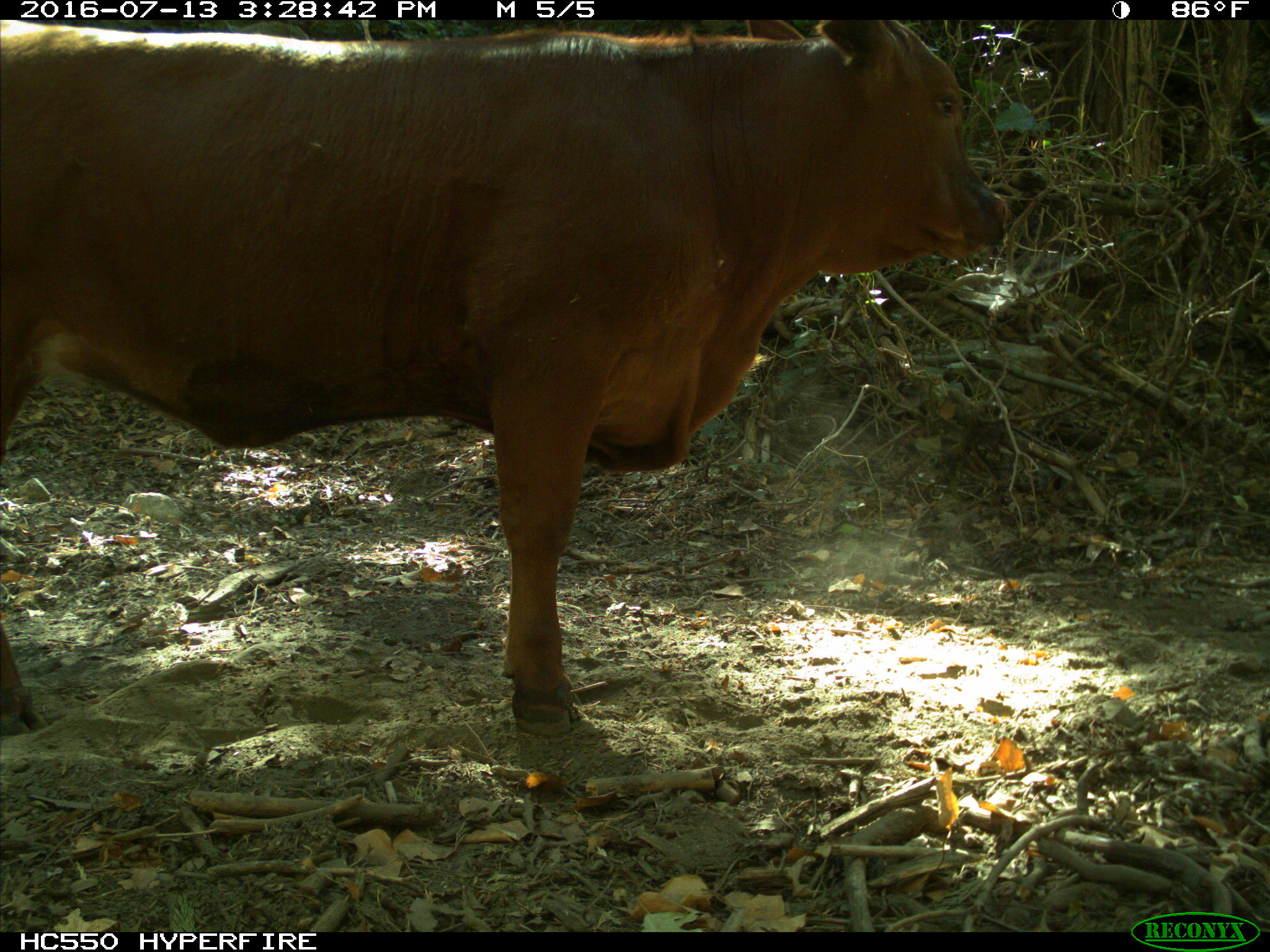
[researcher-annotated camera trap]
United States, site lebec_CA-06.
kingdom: Animalia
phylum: Chordata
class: Mammalia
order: Artiodactyla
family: Bovidae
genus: Bos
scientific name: Bos taurus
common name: domestic cow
Bos taurus (domestic cow).